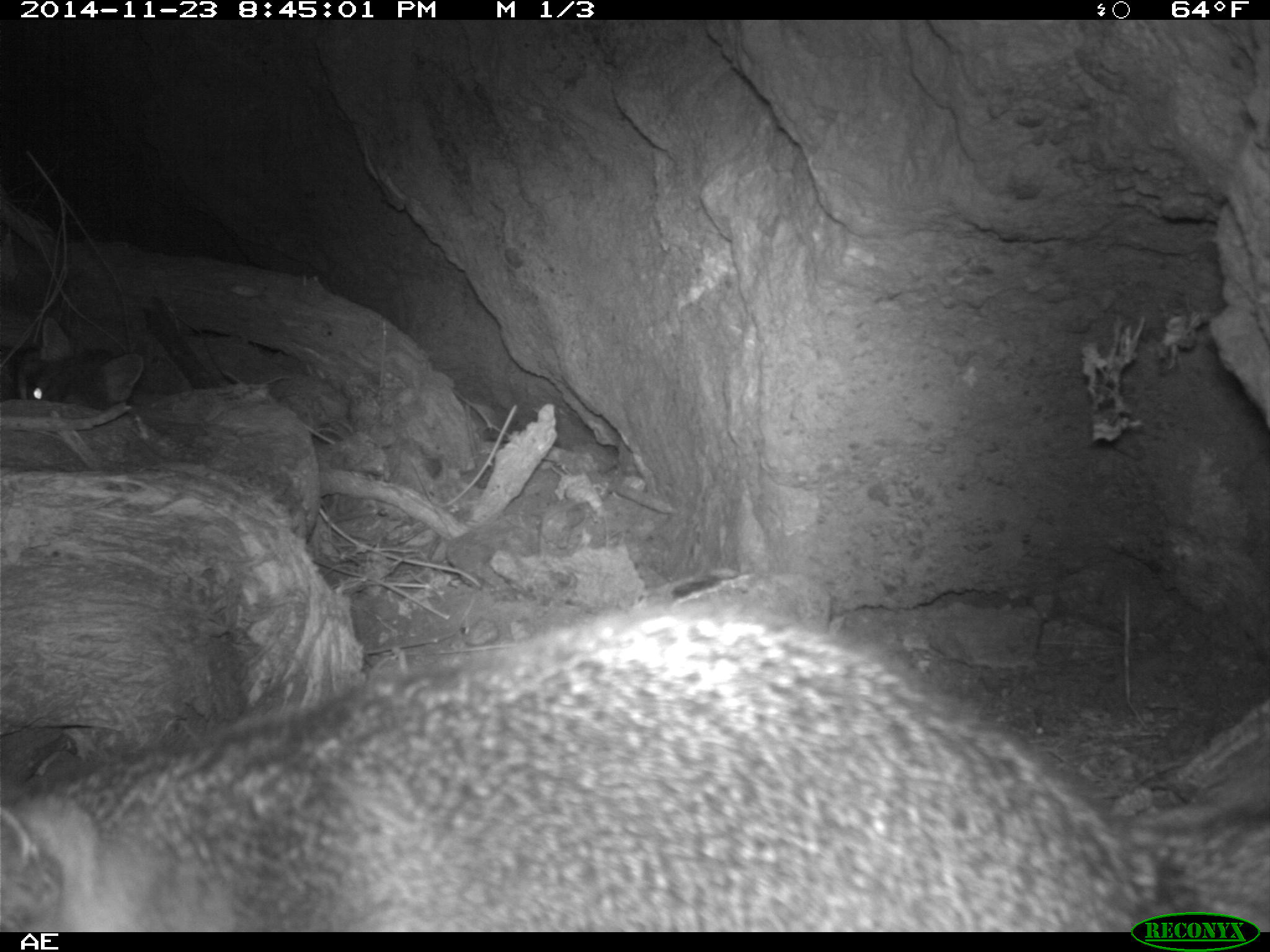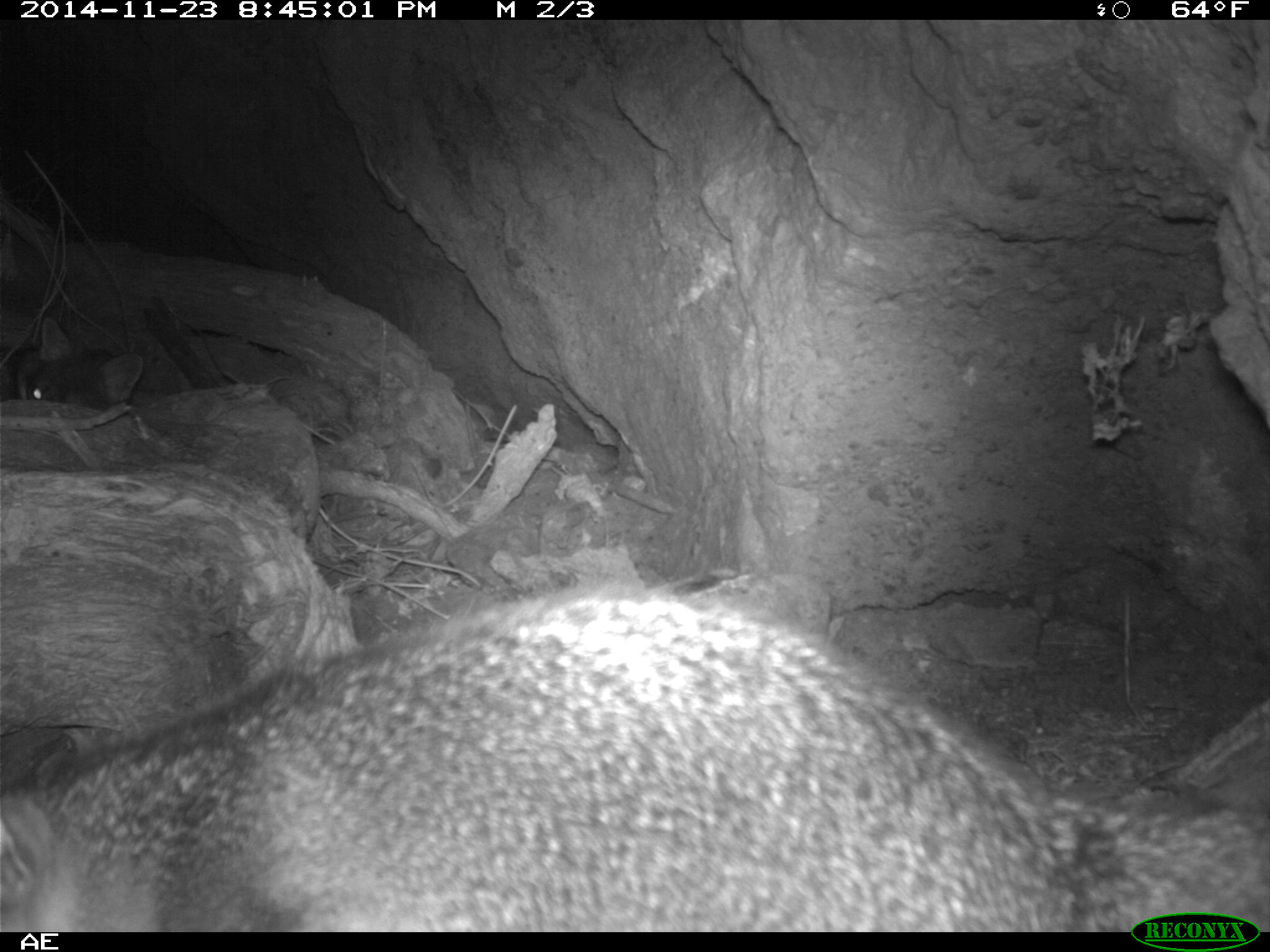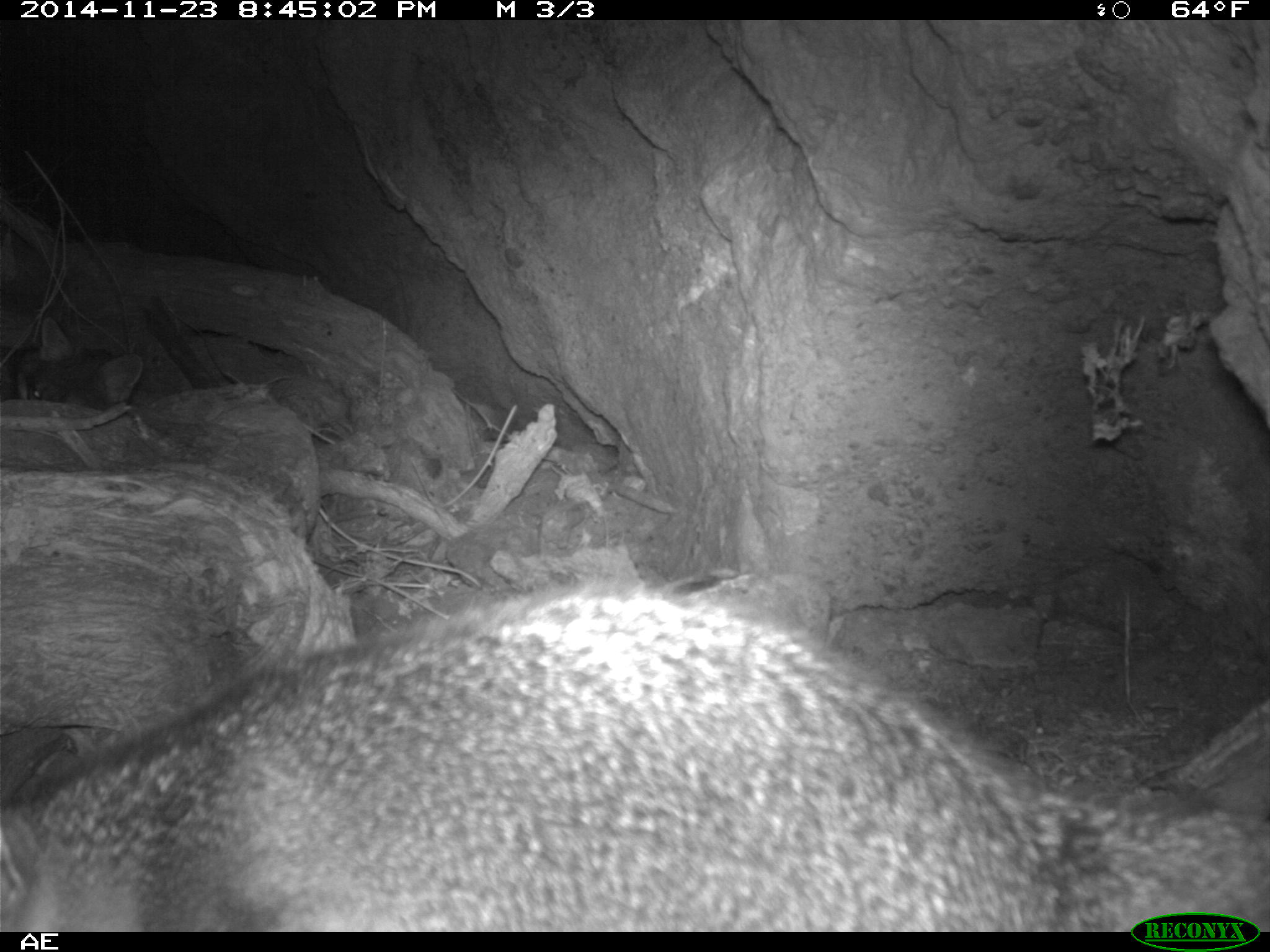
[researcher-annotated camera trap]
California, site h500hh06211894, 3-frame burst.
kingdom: Animalia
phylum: Chordata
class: Mammalia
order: Carnivora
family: Canidae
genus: Urocyon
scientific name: Urocyon littoralis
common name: island fox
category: fox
Fox (island fox) (Urocyon littoralis).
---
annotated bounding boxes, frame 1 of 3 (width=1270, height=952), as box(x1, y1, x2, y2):
fox: box(0, 606, 1269, 932); box(16, 315, 145, 413)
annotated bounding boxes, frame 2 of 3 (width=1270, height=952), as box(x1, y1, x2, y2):
fox: box(0, 581, 1269, 930)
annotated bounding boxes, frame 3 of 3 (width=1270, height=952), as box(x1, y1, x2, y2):
fox: box(0, 580, 1269, 932); box(4, 315, 141, 405)